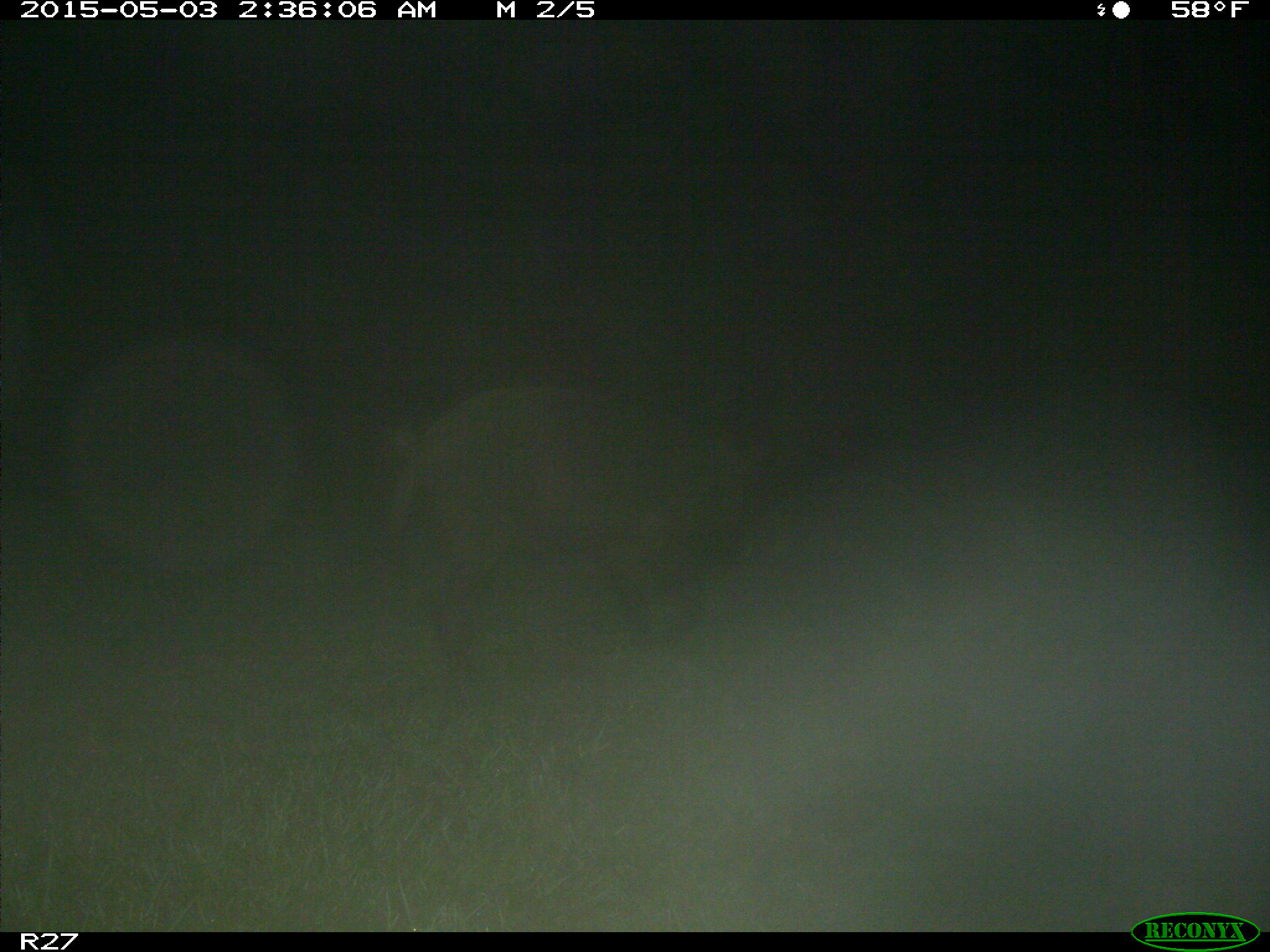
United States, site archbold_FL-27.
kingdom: Animalia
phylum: Chordata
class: Mammalia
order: Artiodactyla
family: Suidae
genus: Sus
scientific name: Sus scrofa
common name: wild boar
Sus scrofa (wild boar).